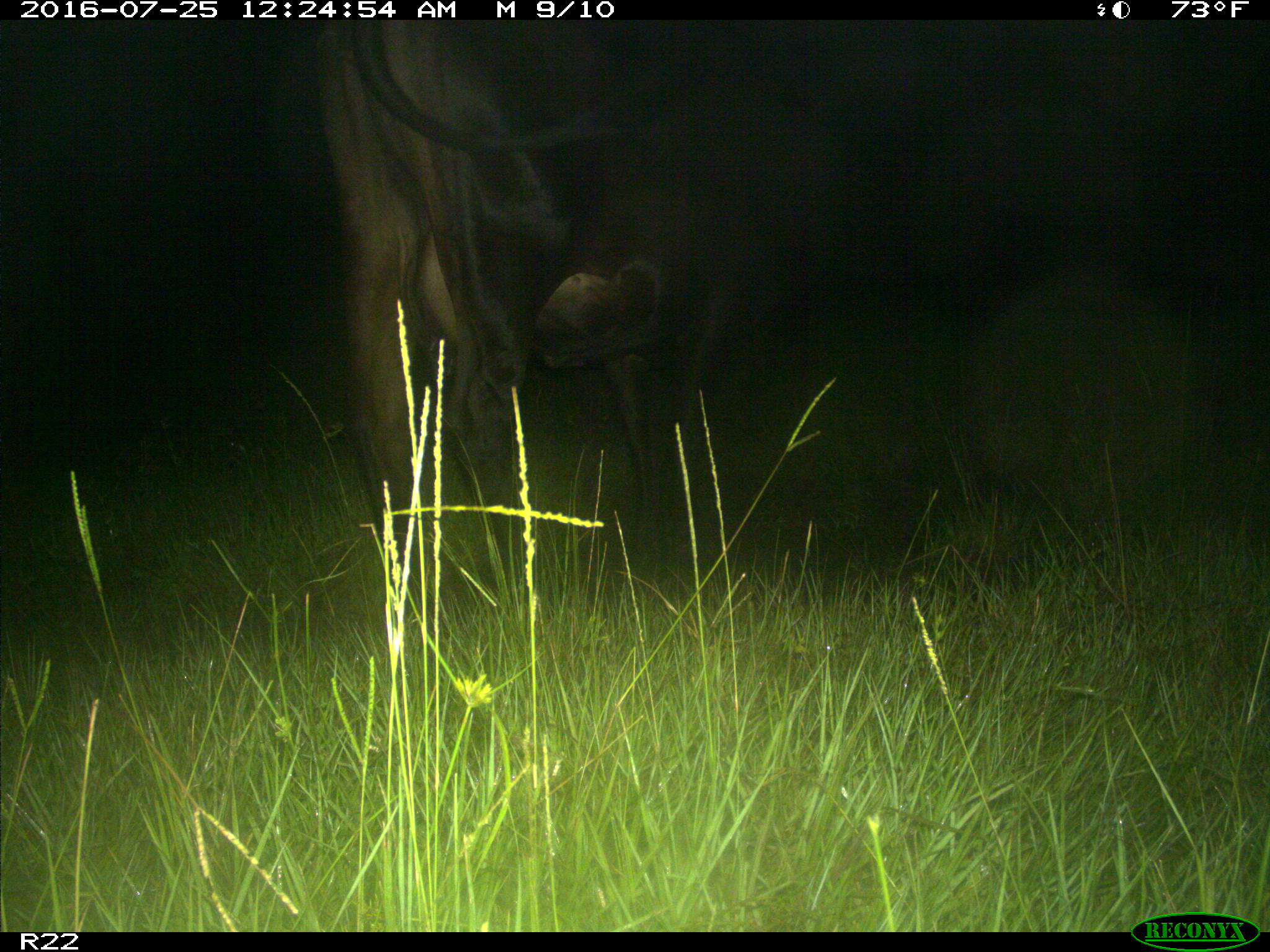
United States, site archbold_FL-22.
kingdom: Animalia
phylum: Chordata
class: Mammalia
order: Artiodactyla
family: Bovidae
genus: Bos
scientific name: Bos taurus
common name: domestic cow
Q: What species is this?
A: Bos taurus (domestic cow).